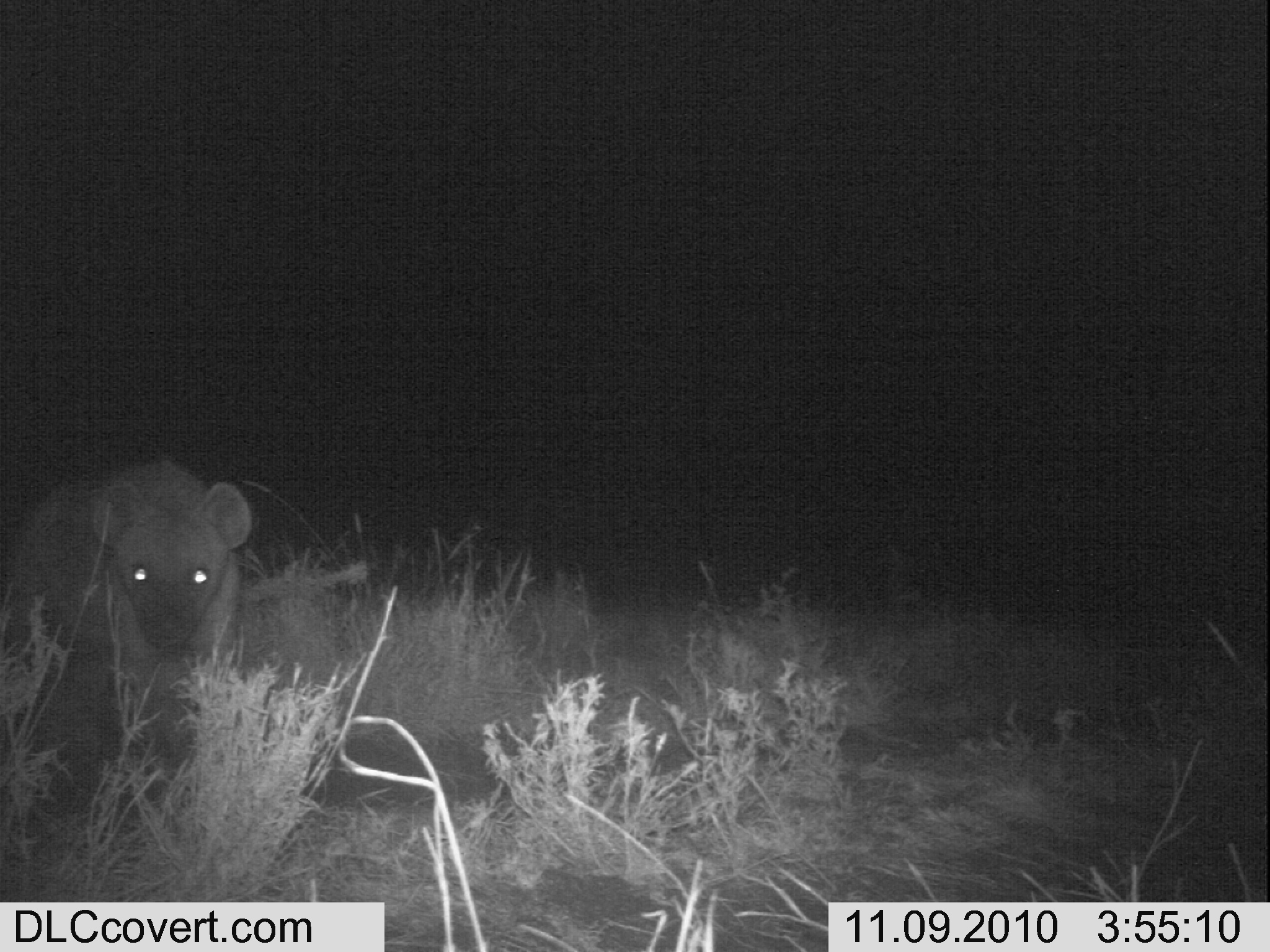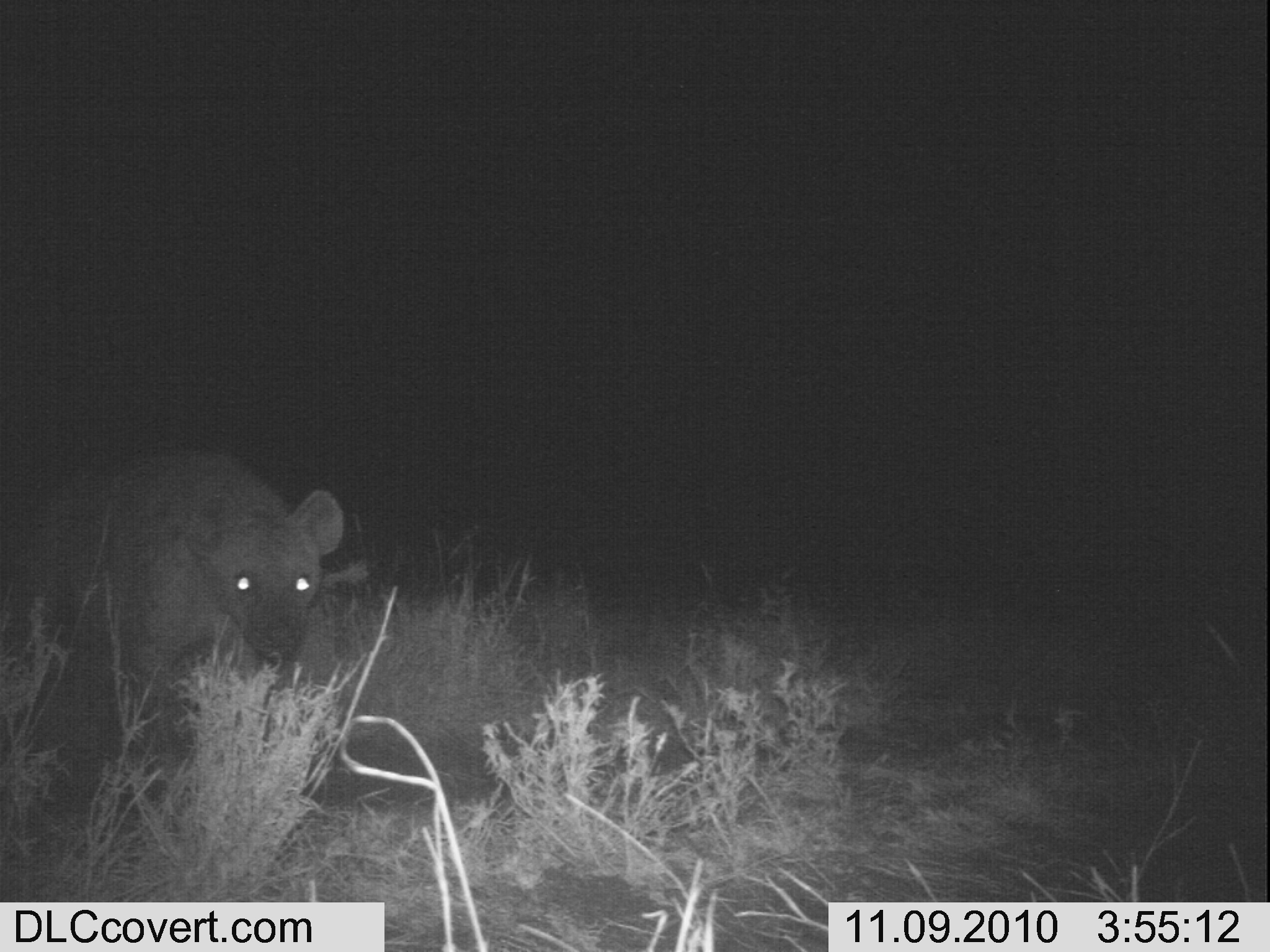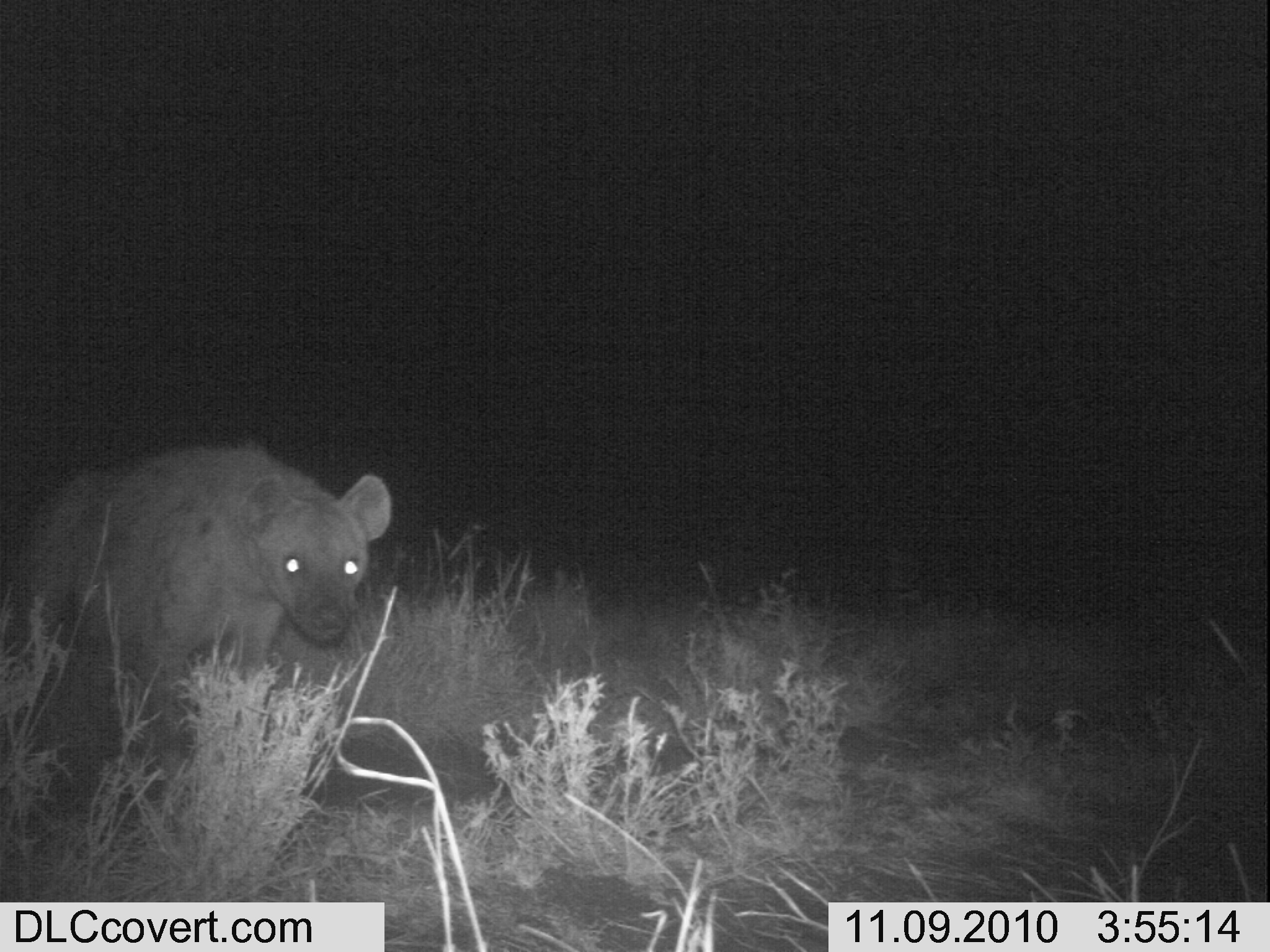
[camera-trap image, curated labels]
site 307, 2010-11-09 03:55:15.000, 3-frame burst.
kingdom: Animalia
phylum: Chordata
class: Mammalia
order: Carnivora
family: Hyaenidae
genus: Crocuta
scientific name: Crocuta crocuta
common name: spotted hyena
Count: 1.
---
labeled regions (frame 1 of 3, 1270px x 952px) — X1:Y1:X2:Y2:
crocuta crocuta: 2:454:254:778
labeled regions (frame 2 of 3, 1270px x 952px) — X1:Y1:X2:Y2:
crocuta crocuta: 18:441:343:748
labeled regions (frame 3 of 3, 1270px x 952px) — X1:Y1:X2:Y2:
crocuta crocuta: 9:443:391:780